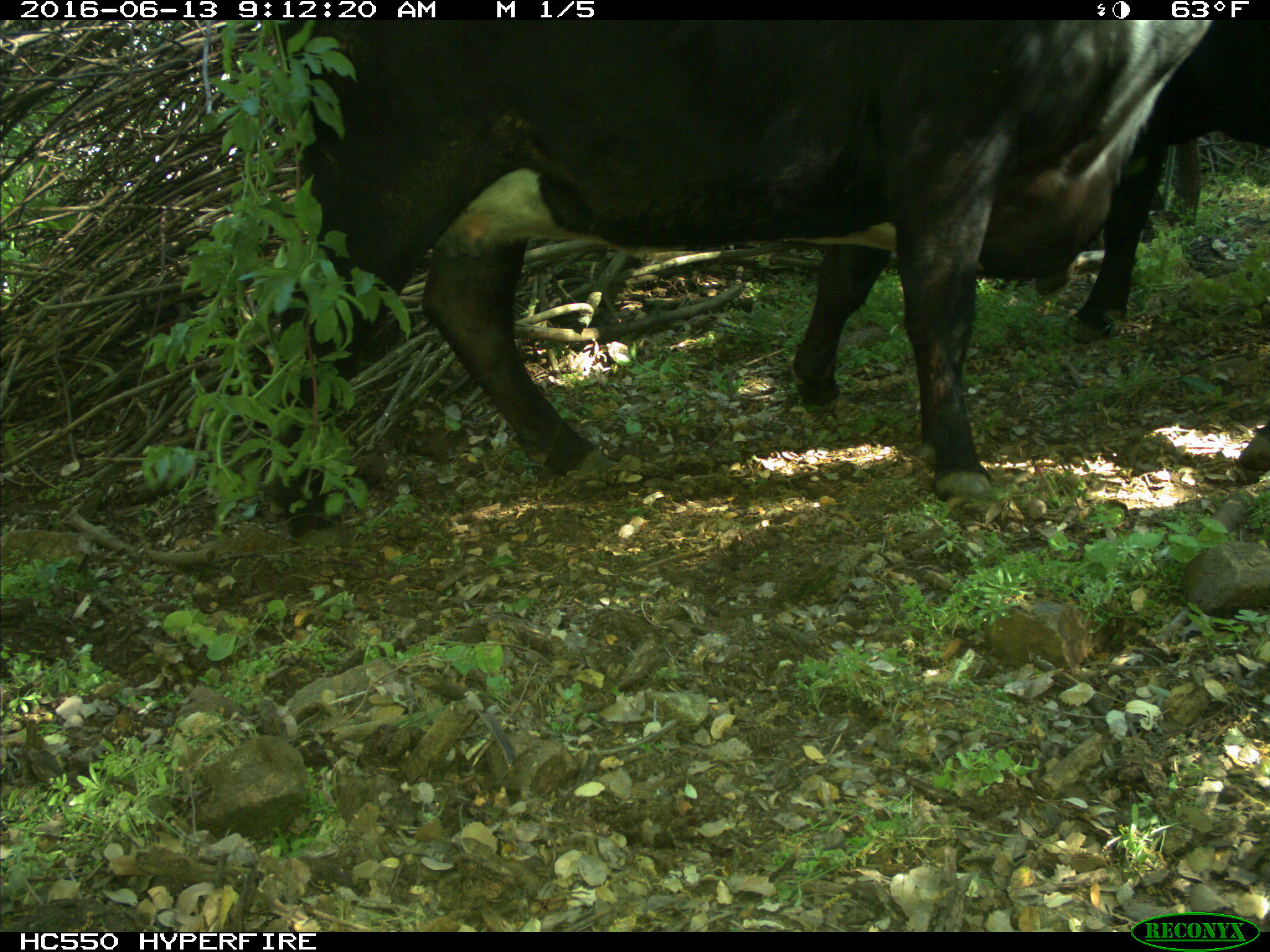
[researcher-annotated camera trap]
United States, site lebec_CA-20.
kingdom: Animalia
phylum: Chordata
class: Mammalia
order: Artiodactyla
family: Bovidae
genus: Bos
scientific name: Bos taurus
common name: domestic cow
Bos taurus (domestic cow).